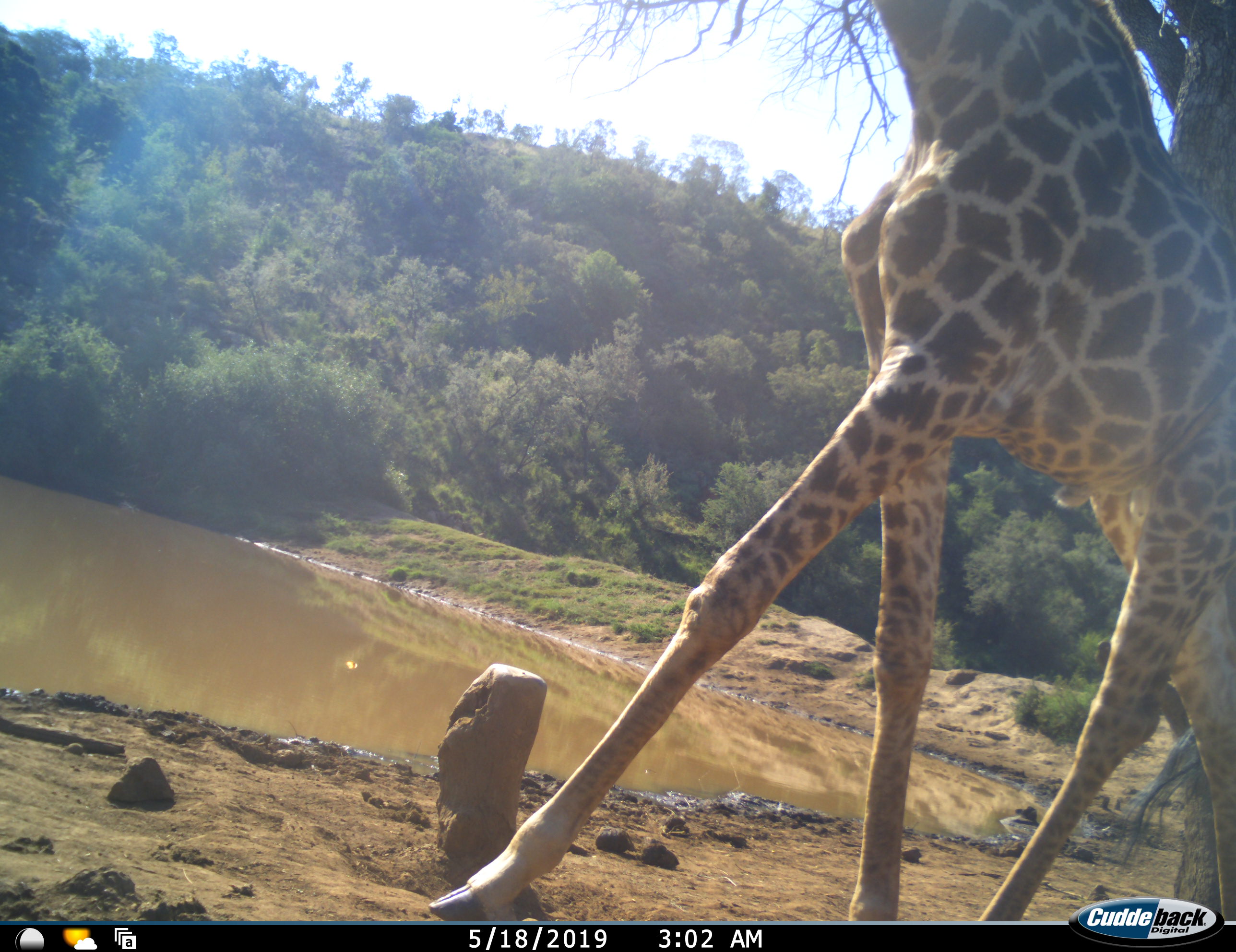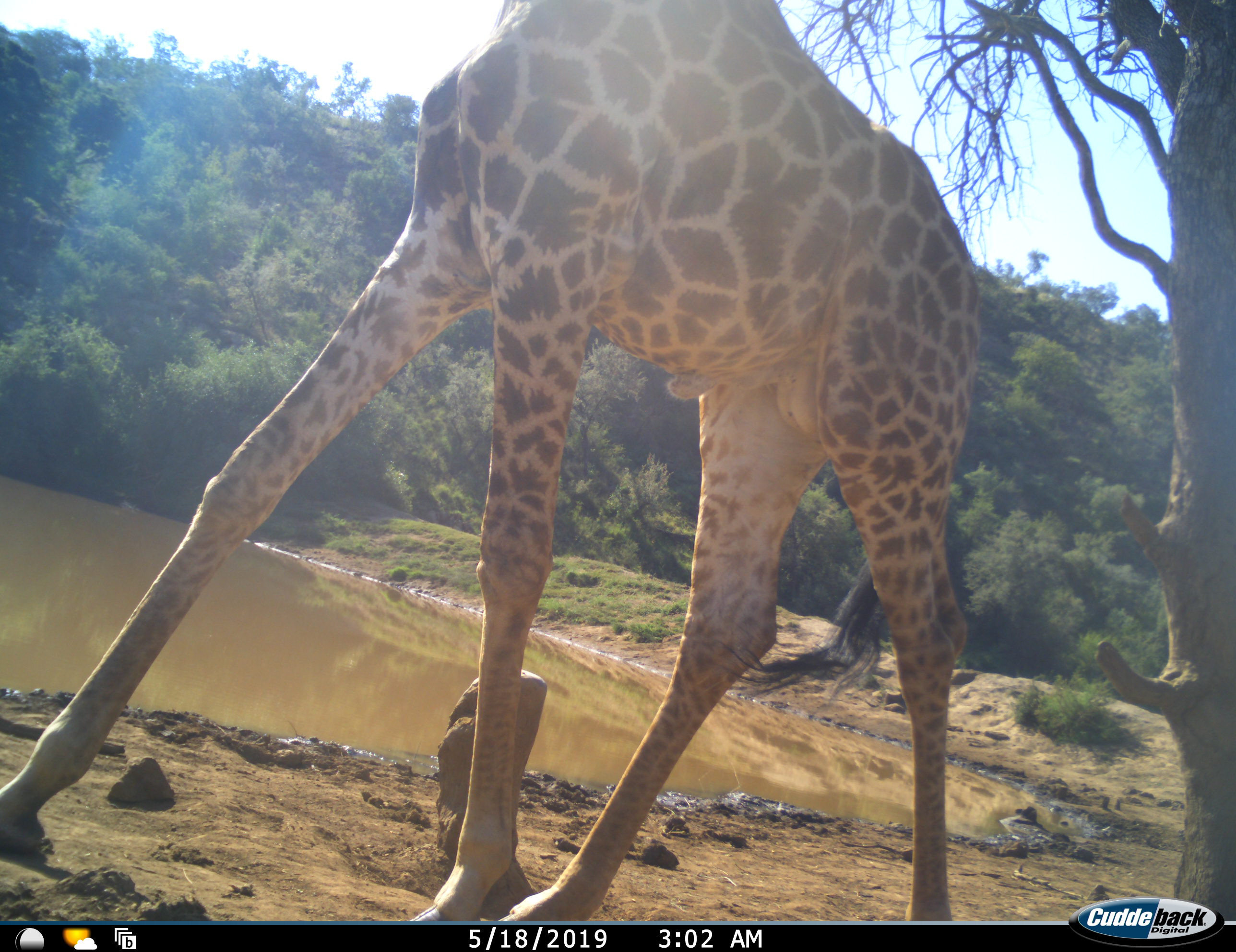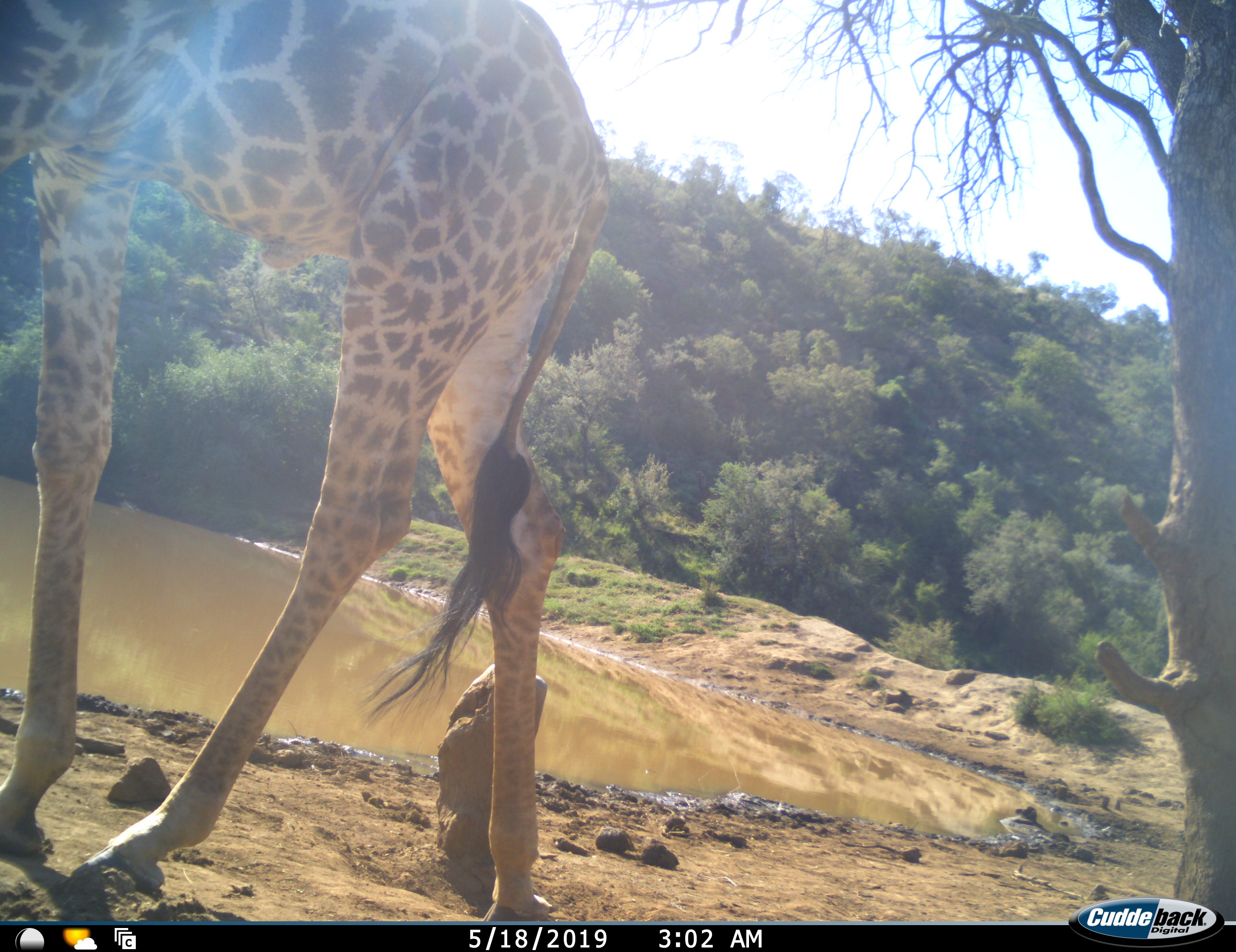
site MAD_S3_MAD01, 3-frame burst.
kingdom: Animalia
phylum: Chordata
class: Mammalia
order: Artiodactyla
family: Giraffidae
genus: Giraffa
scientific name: Giraffa camelopardalis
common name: giraffe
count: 1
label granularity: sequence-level